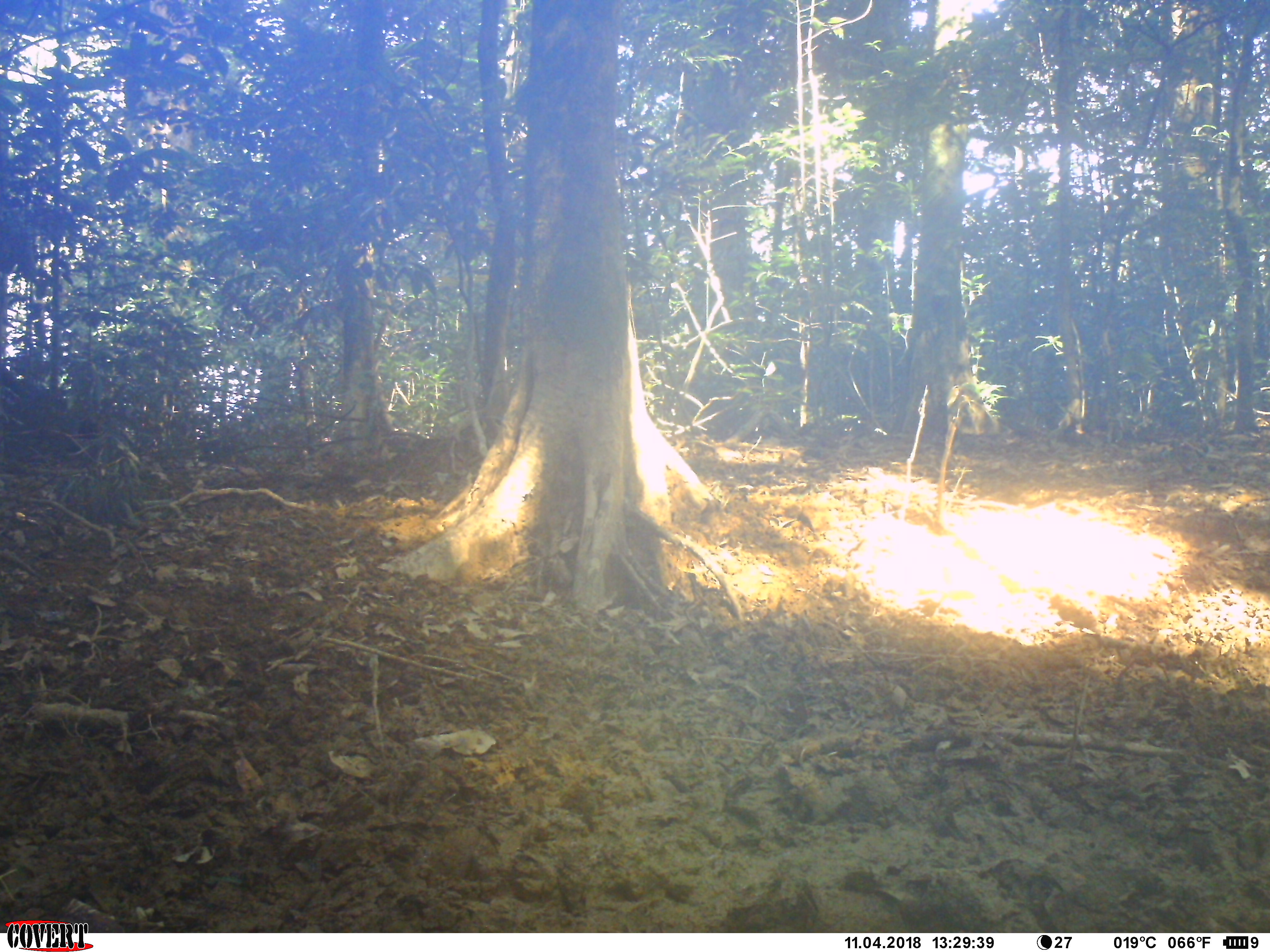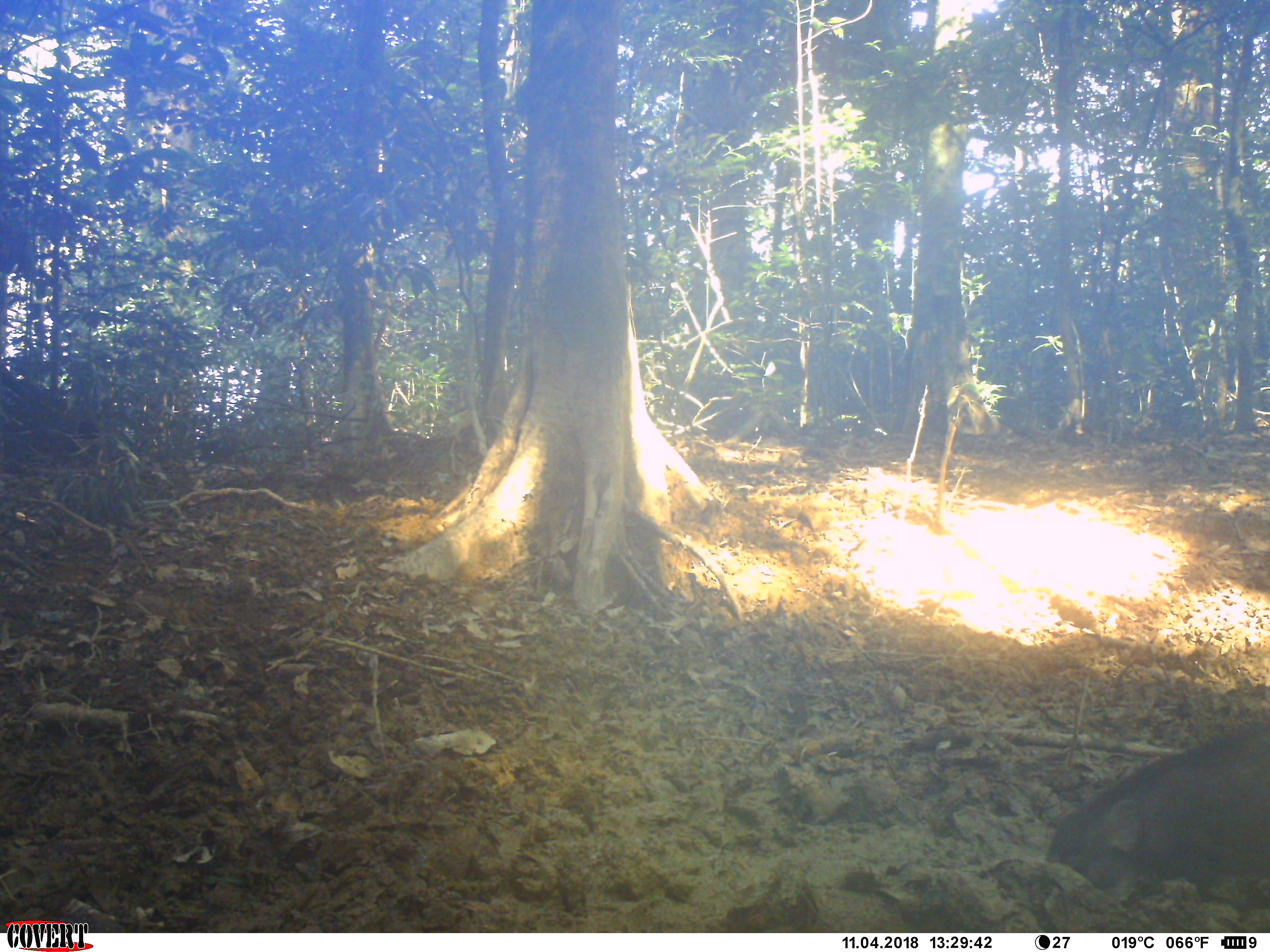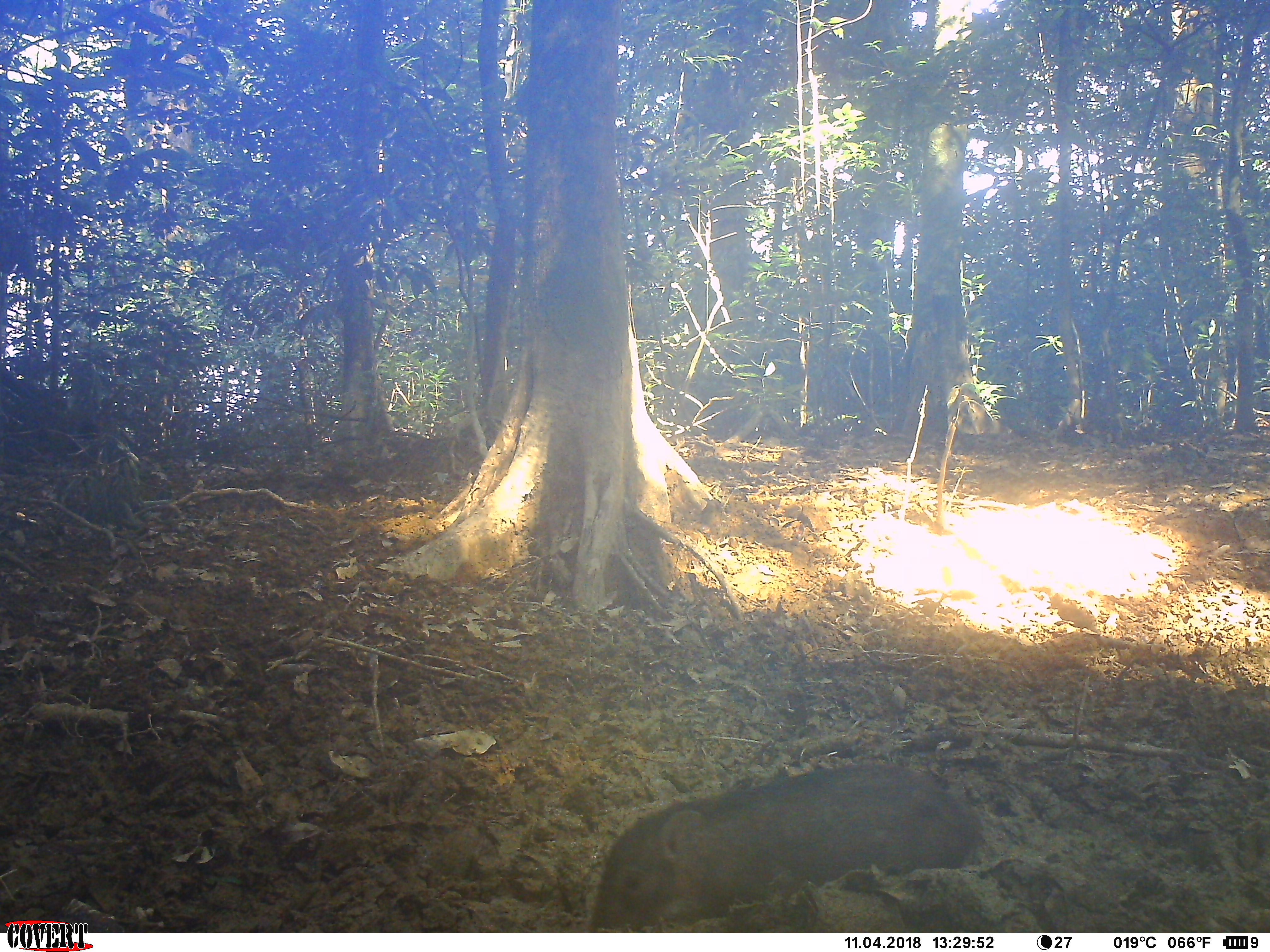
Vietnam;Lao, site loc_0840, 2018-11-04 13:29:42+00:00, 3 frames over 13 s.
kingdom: Animalia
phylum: Chordata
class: Mammalia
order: Artiodactyla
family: Suidae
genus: Sus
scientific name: Sus scrofa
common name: eurasian wild pig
Eurasian wild pig (Sus scrofa). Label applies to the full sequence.